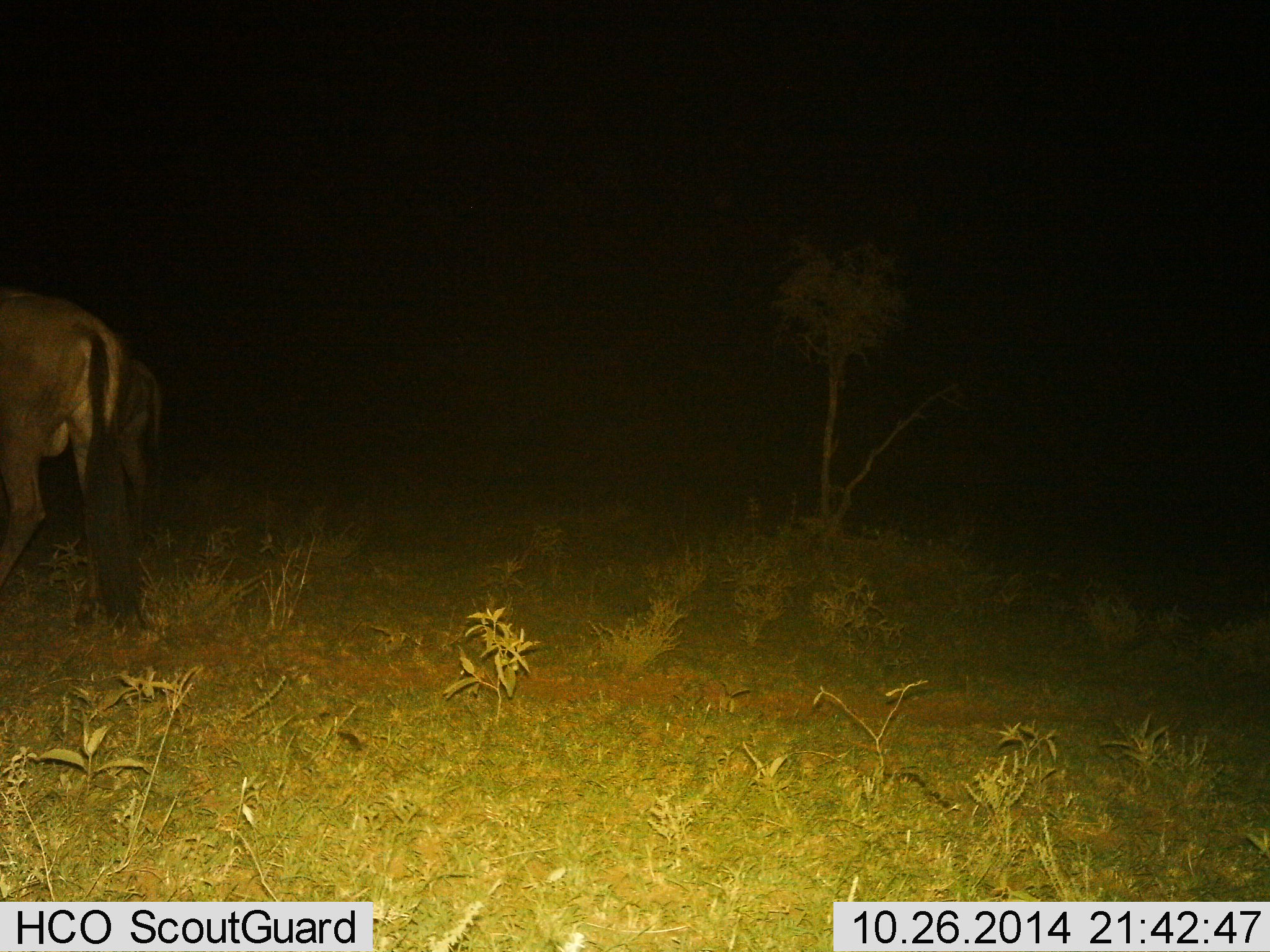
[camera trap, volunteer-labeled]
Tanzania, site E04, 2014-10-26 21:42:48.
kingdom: Animalia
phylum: Chordata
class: Mammalia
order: Artiodactyla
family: Bovidae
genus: Connochaetes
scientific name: Connochaetes taurinus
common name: blue wildebeest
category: wildebeest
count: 2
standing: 67%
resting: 0%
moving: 33%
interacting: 0%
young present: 0%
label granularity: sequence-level